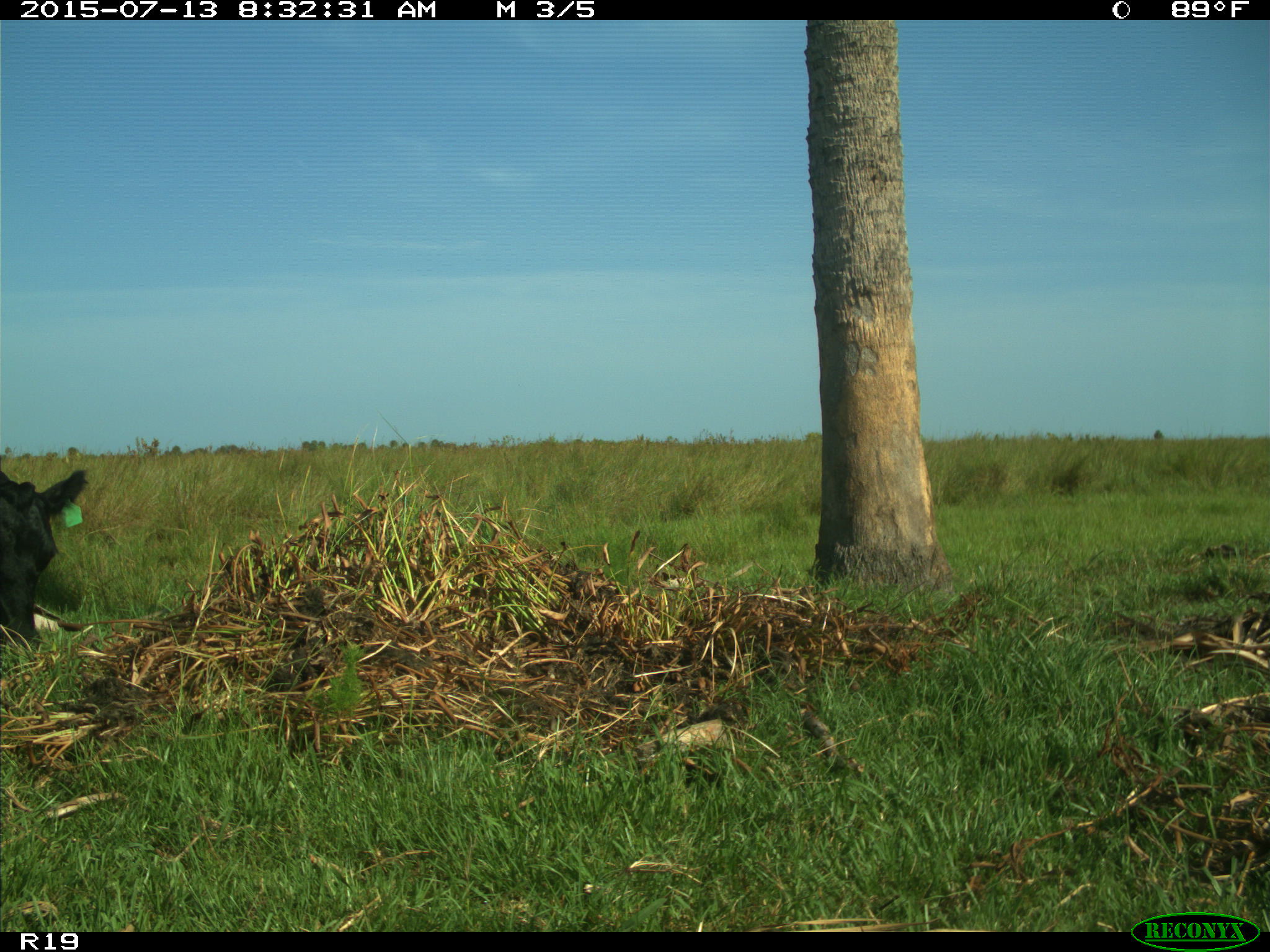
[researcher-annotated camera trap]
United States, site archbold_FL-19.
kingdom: Animalia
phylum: Chordata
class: Mammalia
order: Artiodactyla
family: Bovidae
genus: Bos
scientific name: Bos taurus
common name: domestic cow